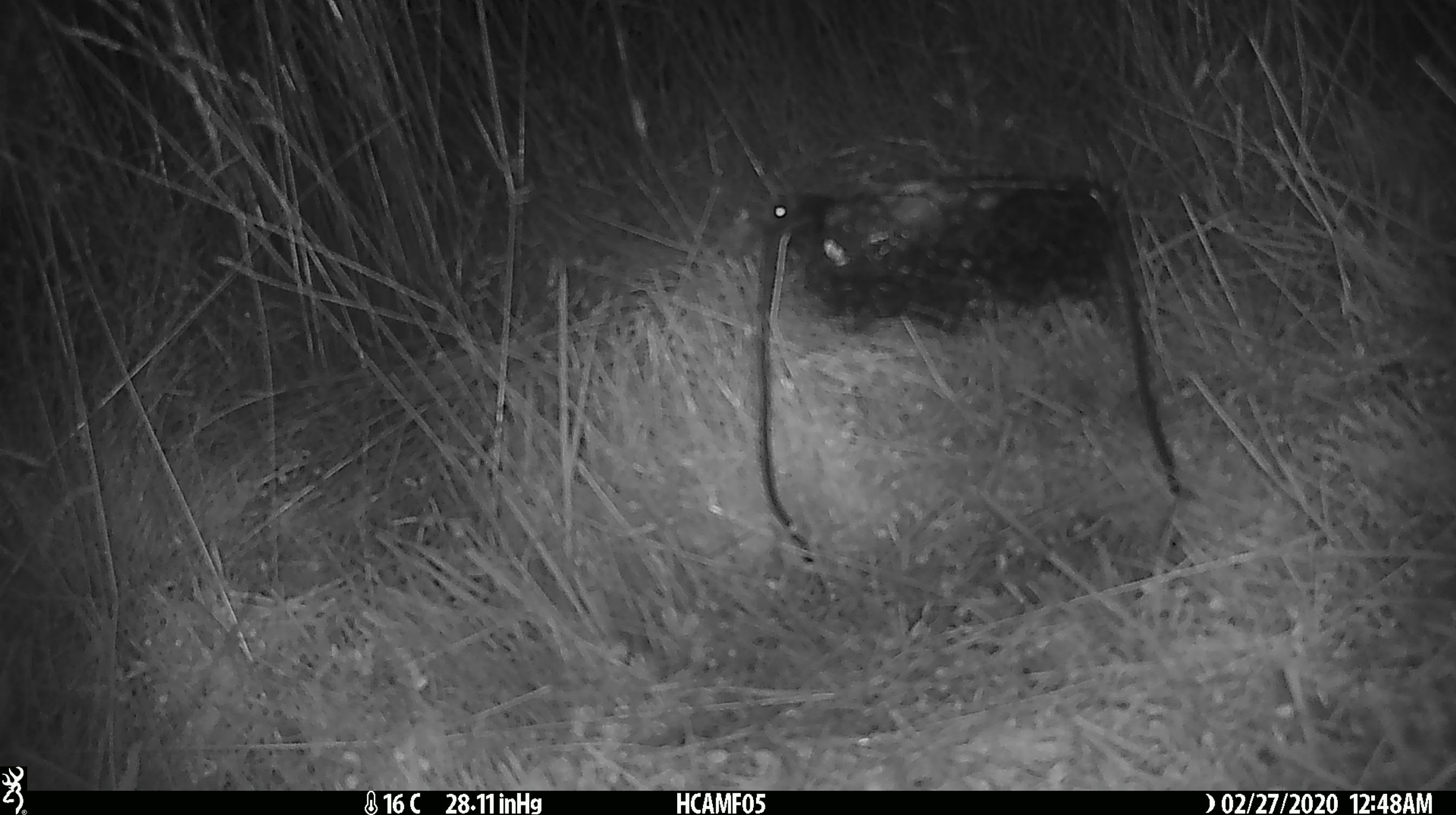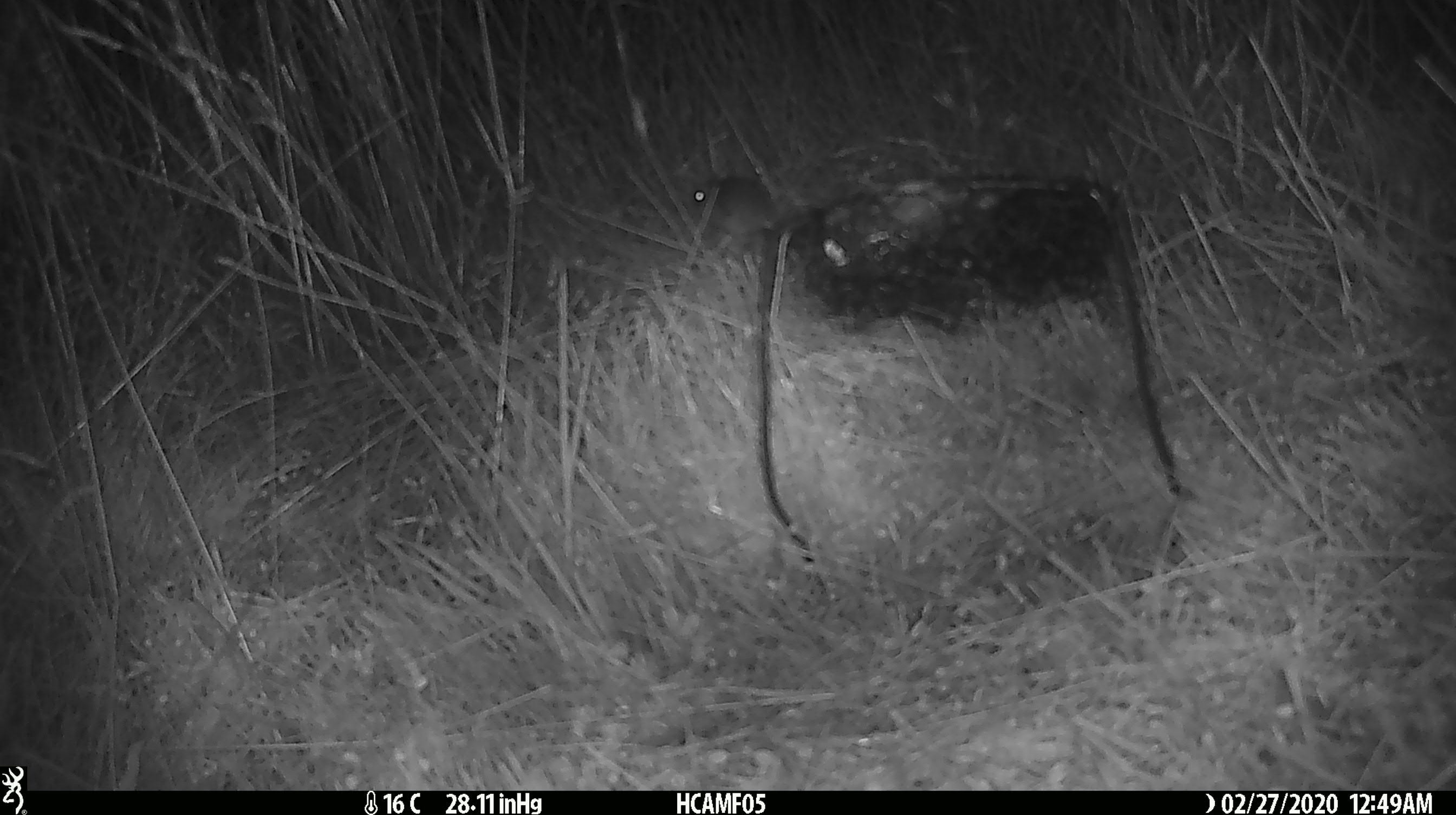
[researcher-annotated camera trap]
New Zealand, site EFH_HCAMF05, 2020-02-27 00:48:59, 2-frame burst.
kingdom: Animalia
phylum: Chordata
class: Mammalia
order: Rodentia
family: Muridae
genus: Mus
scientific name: Mus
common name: mouse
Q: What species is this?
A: Mouse (Mus).